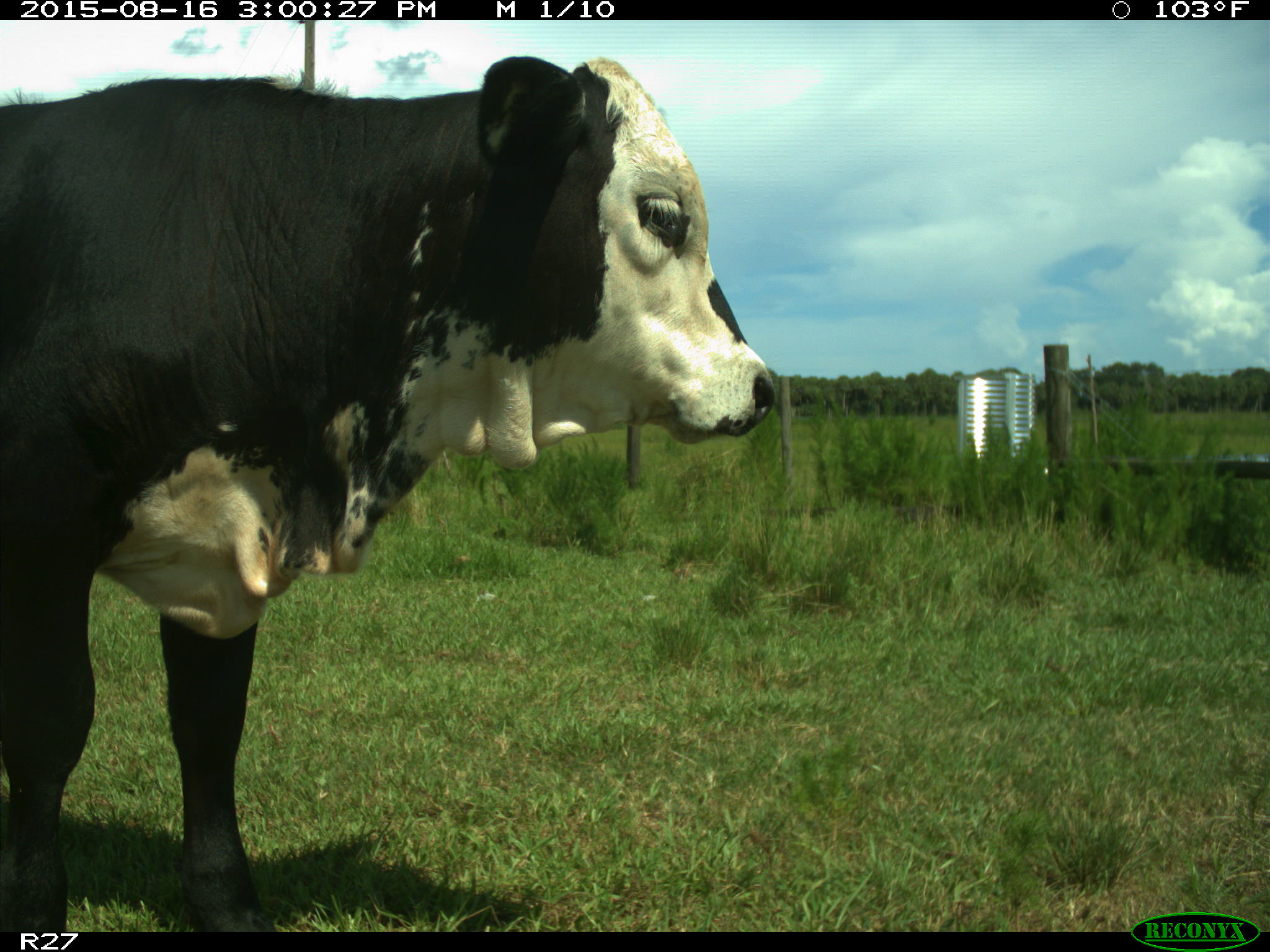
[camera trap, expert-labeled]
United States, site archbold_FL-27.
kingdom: Animalia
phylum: Chordata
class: Mammalia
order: Artiodactyla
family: Bovidae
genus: Bos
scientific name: Bos taurus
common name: domestic cow